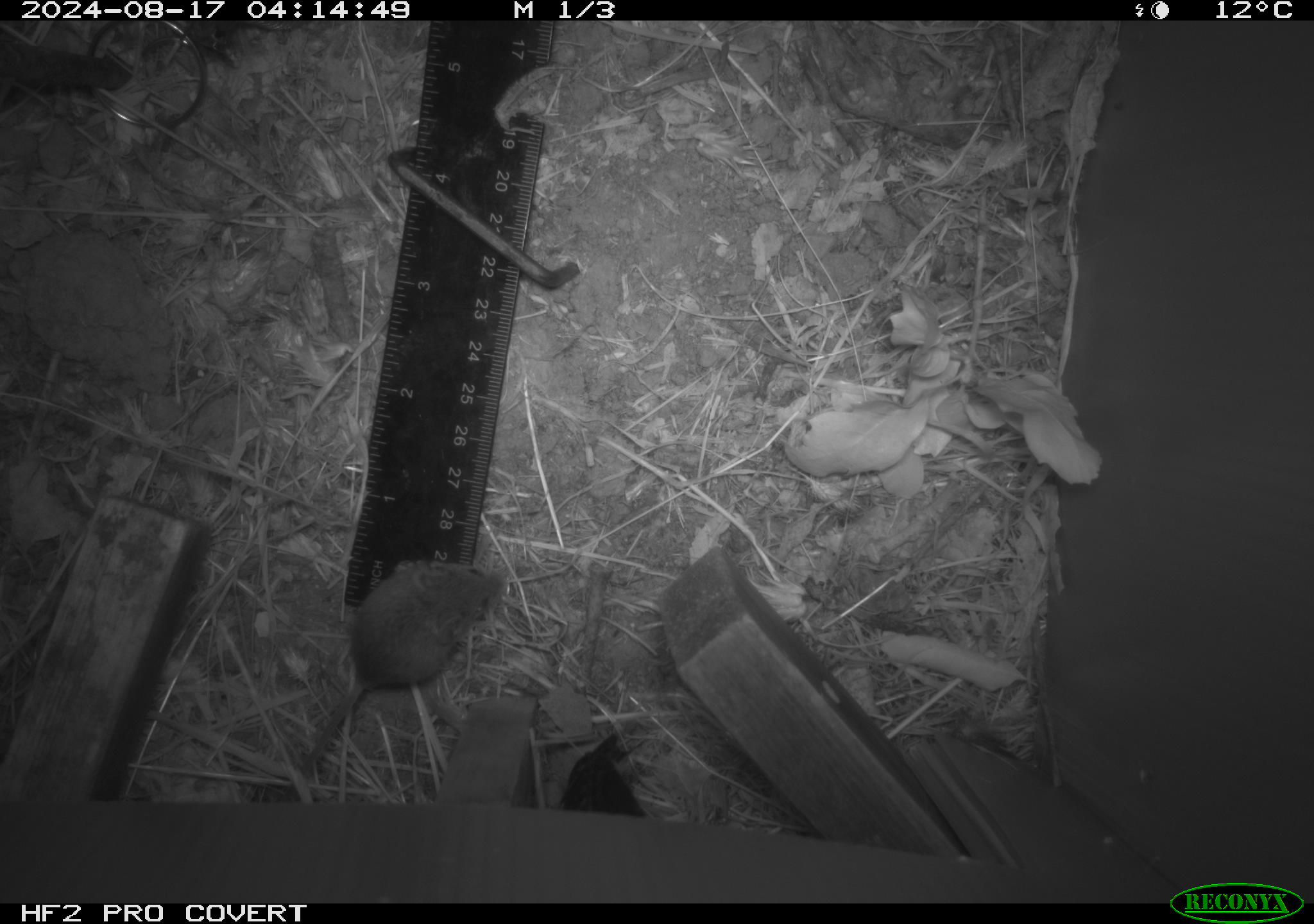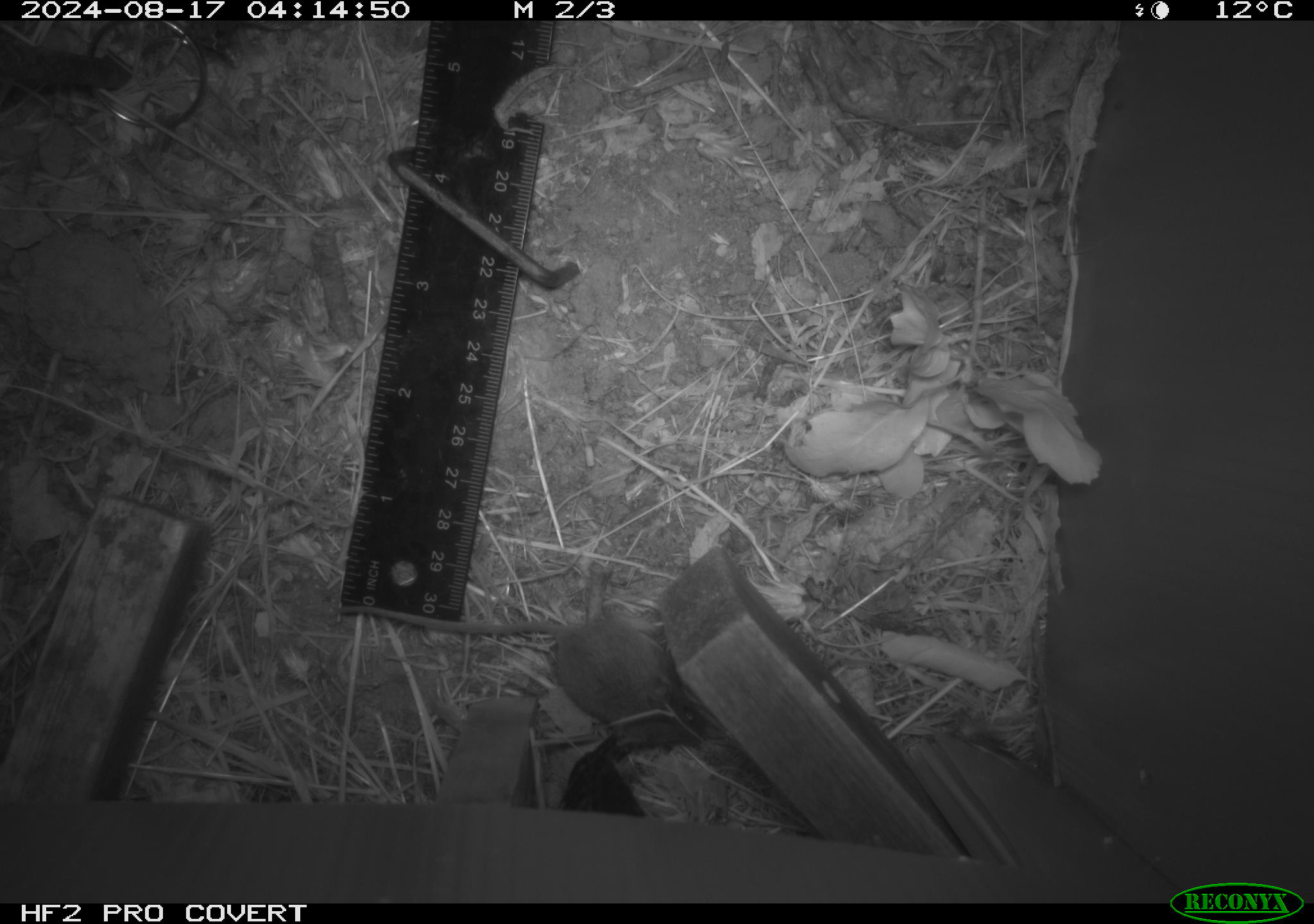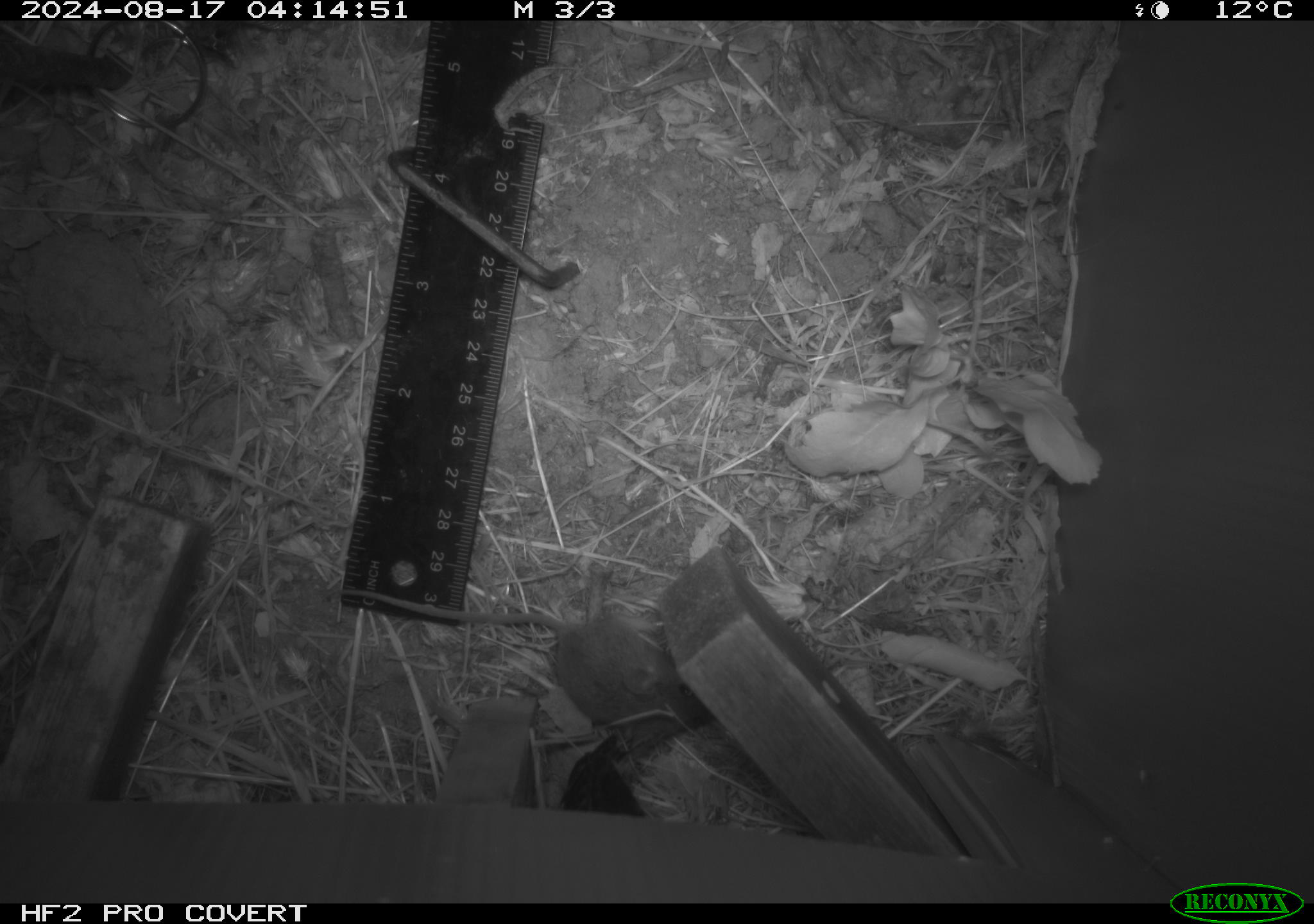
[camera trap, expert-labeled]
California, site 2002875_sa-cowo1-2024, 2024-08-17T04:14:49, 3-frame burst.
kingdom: Animalia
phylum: Chordata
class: Mammalia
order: Rodentia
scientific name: Rodentia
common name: mouse species